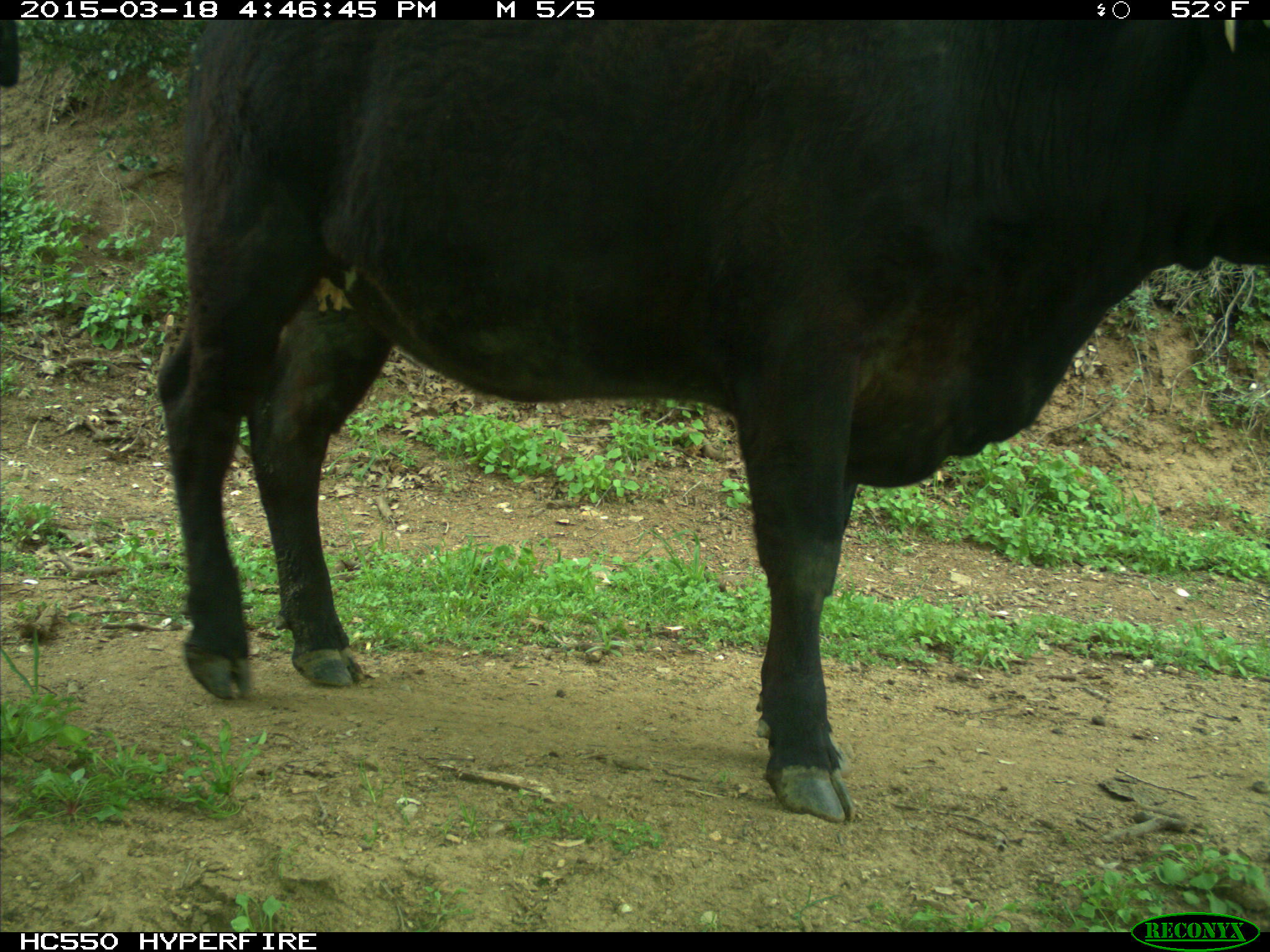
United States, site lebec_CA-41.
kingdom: Animalia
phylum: Chordata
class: Mammalia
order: Artiodactyla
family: Bovidae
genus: Bos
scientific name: Bos taurus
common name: domestic cow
Bos taurus (domestic cow).